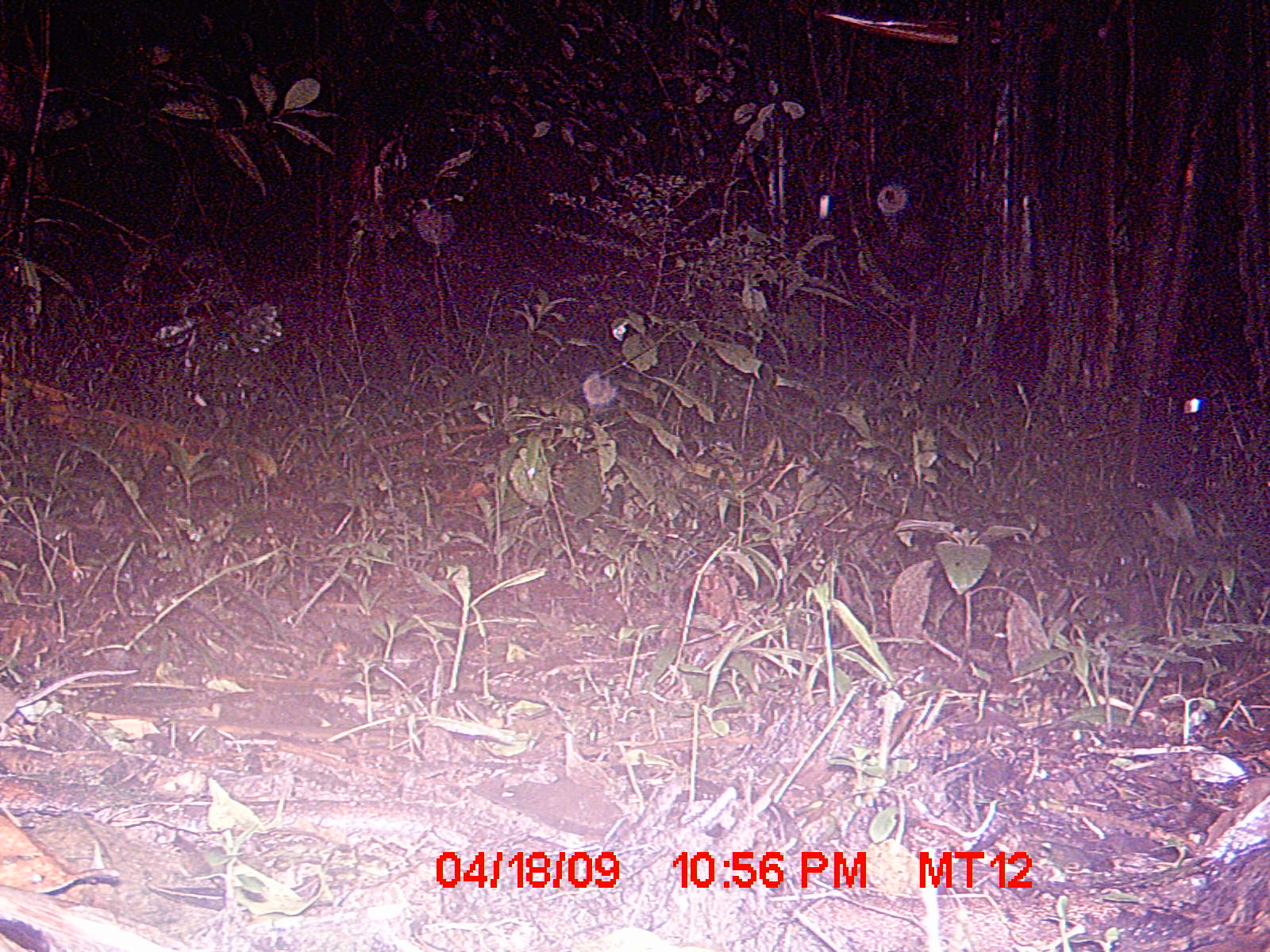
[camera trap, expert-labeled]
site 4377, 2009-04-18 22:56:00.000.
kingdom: Animalia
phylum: Chordata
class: Mammalia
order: Rodentia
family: Nesomyidae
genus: Eliurus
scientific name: Eliurus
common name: eliurus rat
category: eliurus sp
Eliurus sp (eliurus rat) (Eliurus), count 1.